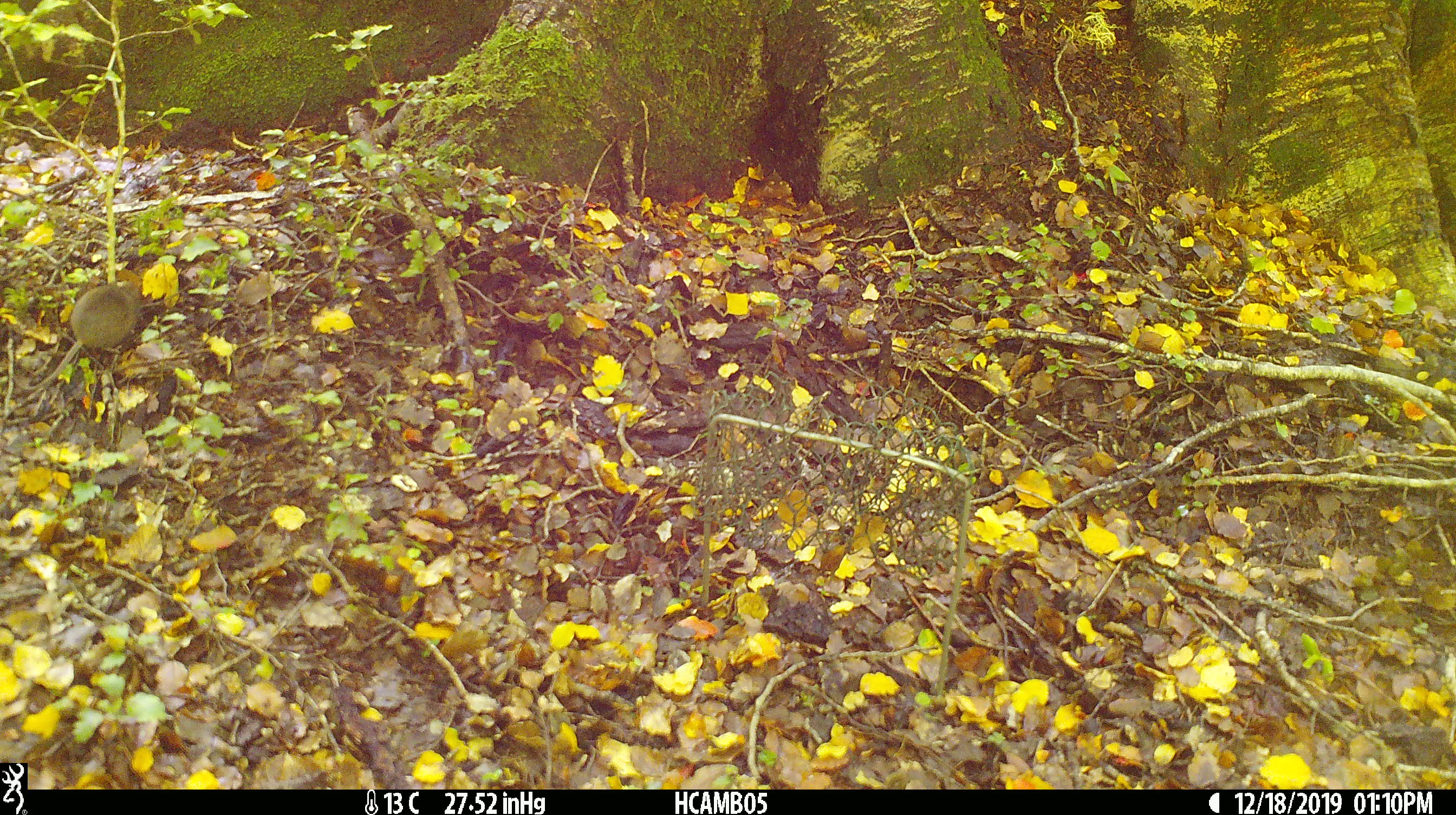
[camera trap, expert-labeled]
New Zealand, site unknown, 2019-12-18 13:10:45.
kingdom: Animalia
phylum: Chordata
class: Mammalia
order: Rodentia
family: Muridae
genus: Mus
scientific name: Mus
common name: mouse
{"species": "mouse (Mus)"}